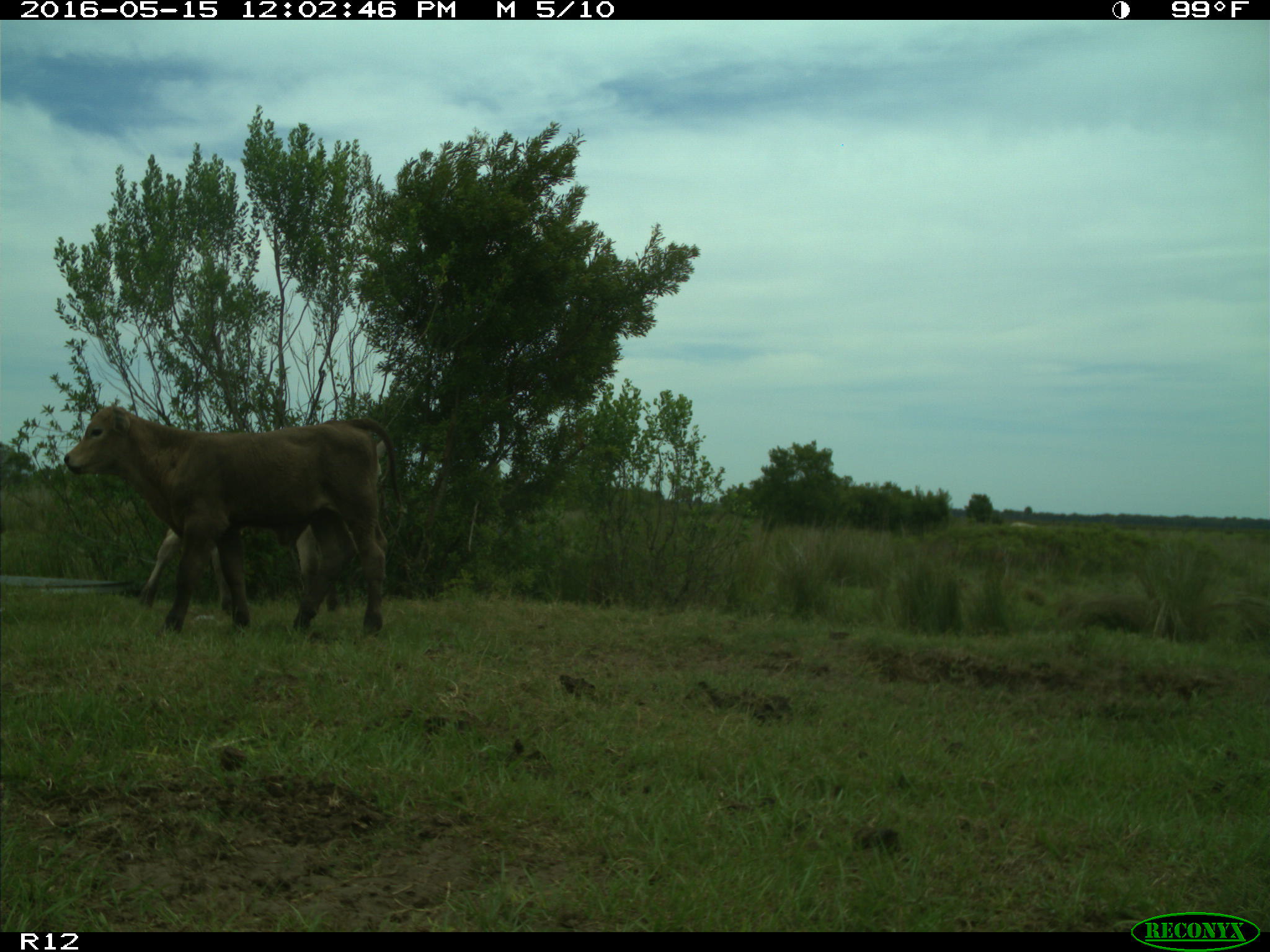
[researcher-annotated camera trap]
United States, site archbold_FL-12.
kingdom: Animalia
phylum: Chordata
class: Mammalia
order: Artiodactyla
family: Bovidae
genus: Bos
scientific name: Bos taurus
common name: domestic cow